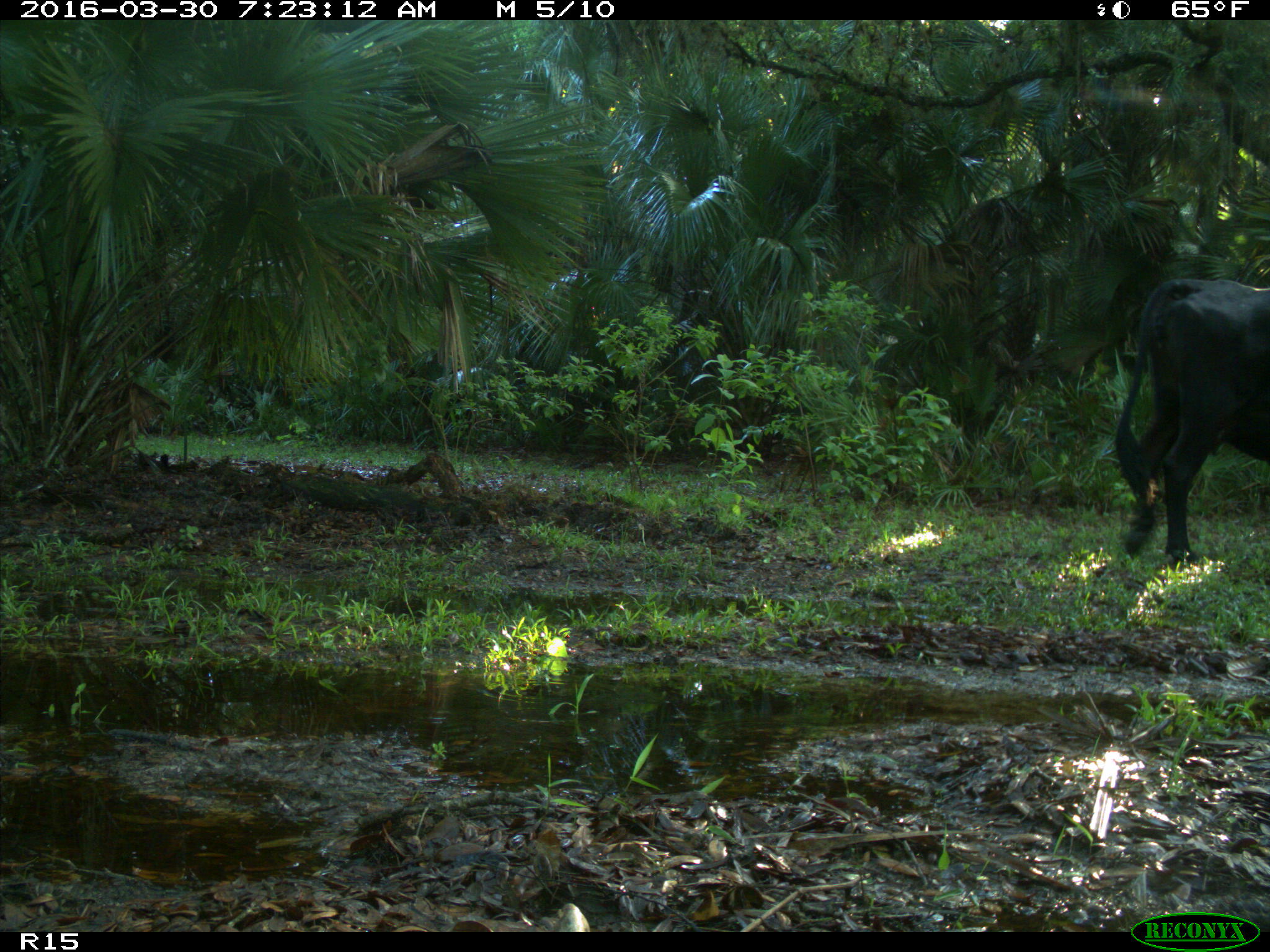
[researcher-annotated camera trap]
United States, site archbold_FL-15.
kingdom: Animalia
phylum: Chordata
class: Mammalia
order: Artiodactyla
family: Bovidae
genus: Bos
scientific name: Bos taurus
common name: domestic cow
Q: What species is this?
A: Bos taurus (domestic cow).